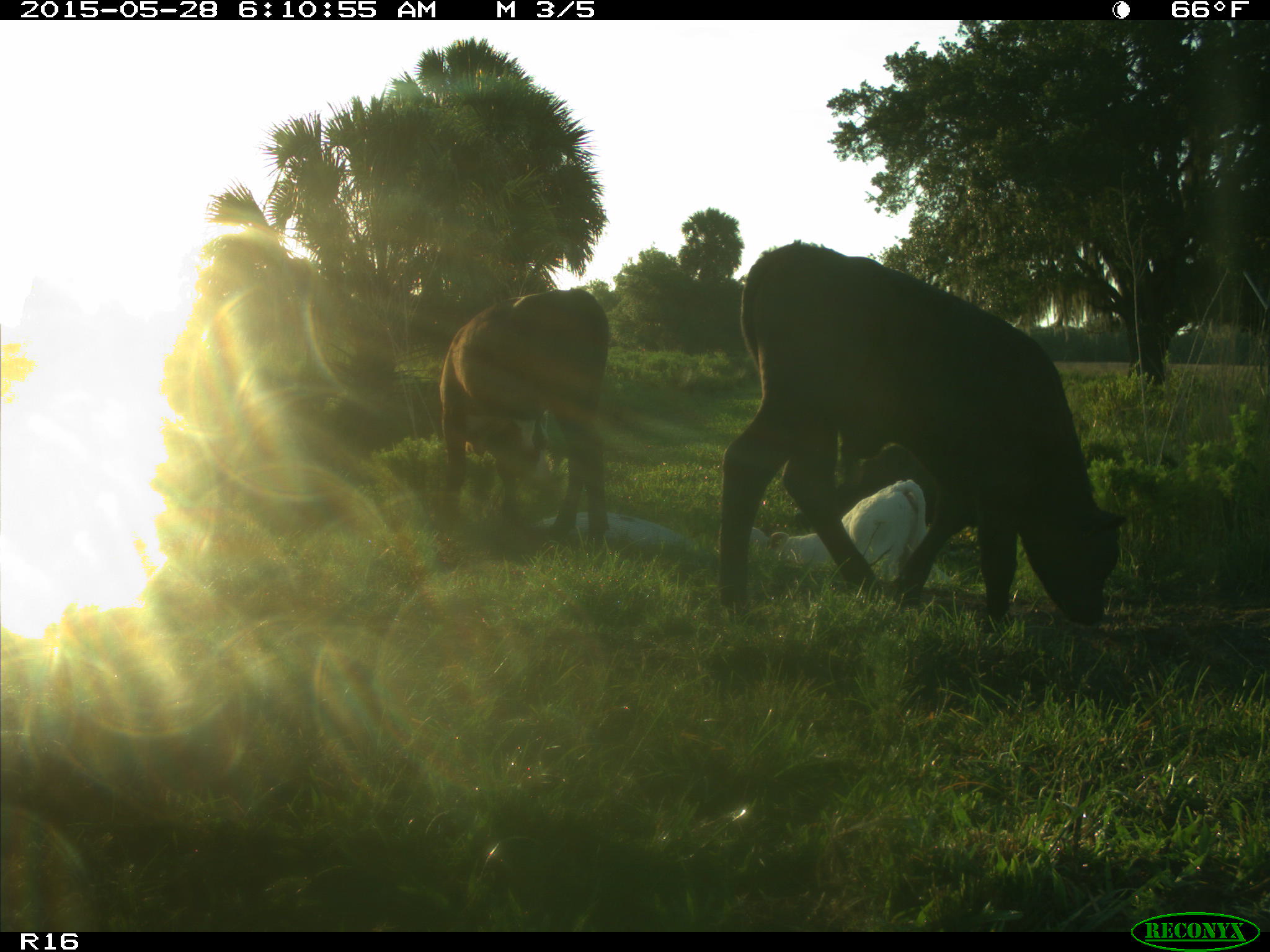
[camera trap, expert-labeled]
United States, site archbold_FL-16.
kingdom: Animalia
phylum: Chordata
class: Mammalia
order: Artiodactyla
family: Bovidae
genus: Bos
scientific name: Bos taurus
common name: domestic cow